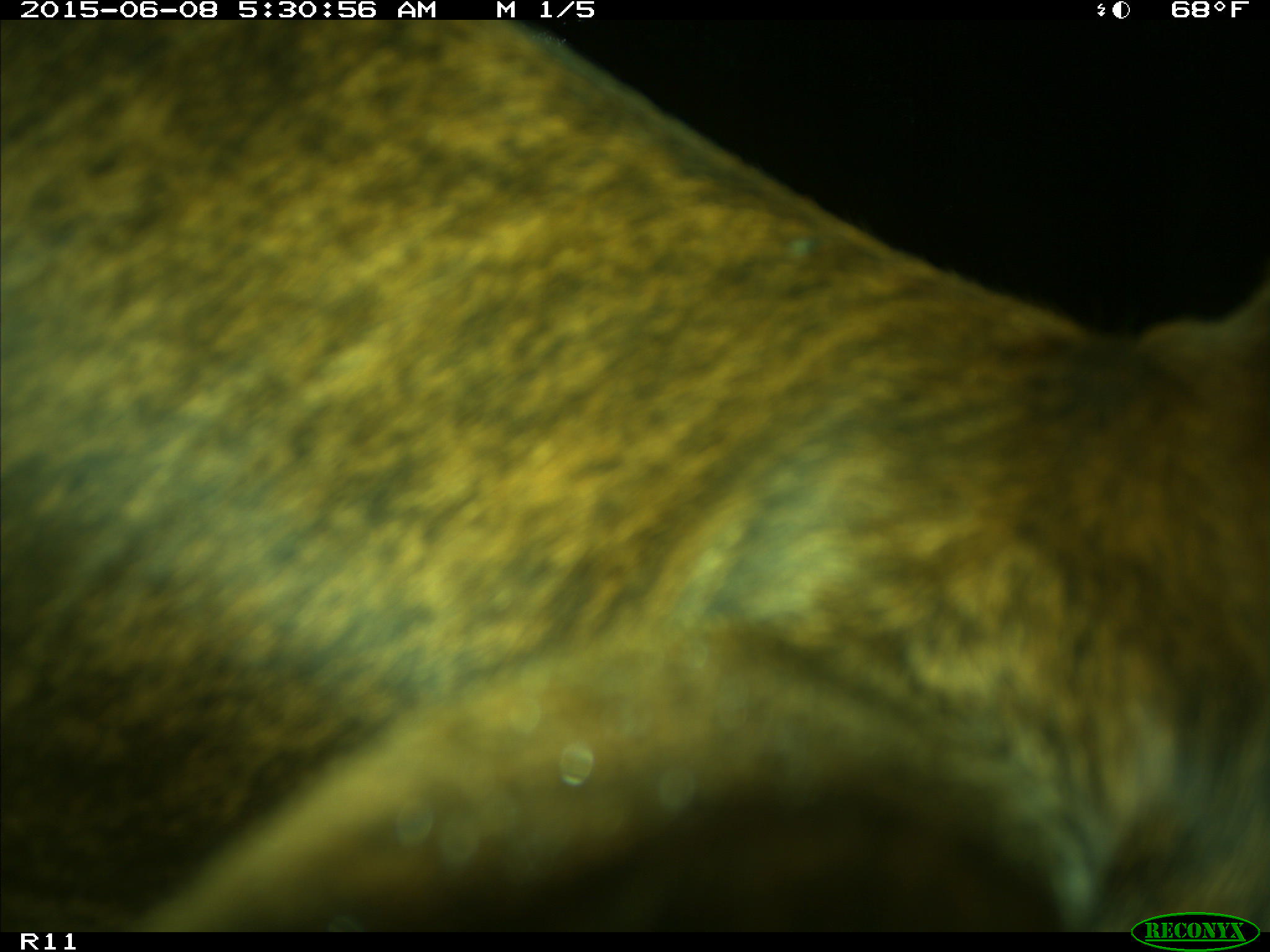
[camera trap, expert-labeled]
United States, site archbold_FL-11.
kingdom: Animalia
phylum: Chordata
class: Mammalia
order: Artiodactyla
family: Bovidae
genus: Bos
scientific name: Bos taurus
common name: domestic cow